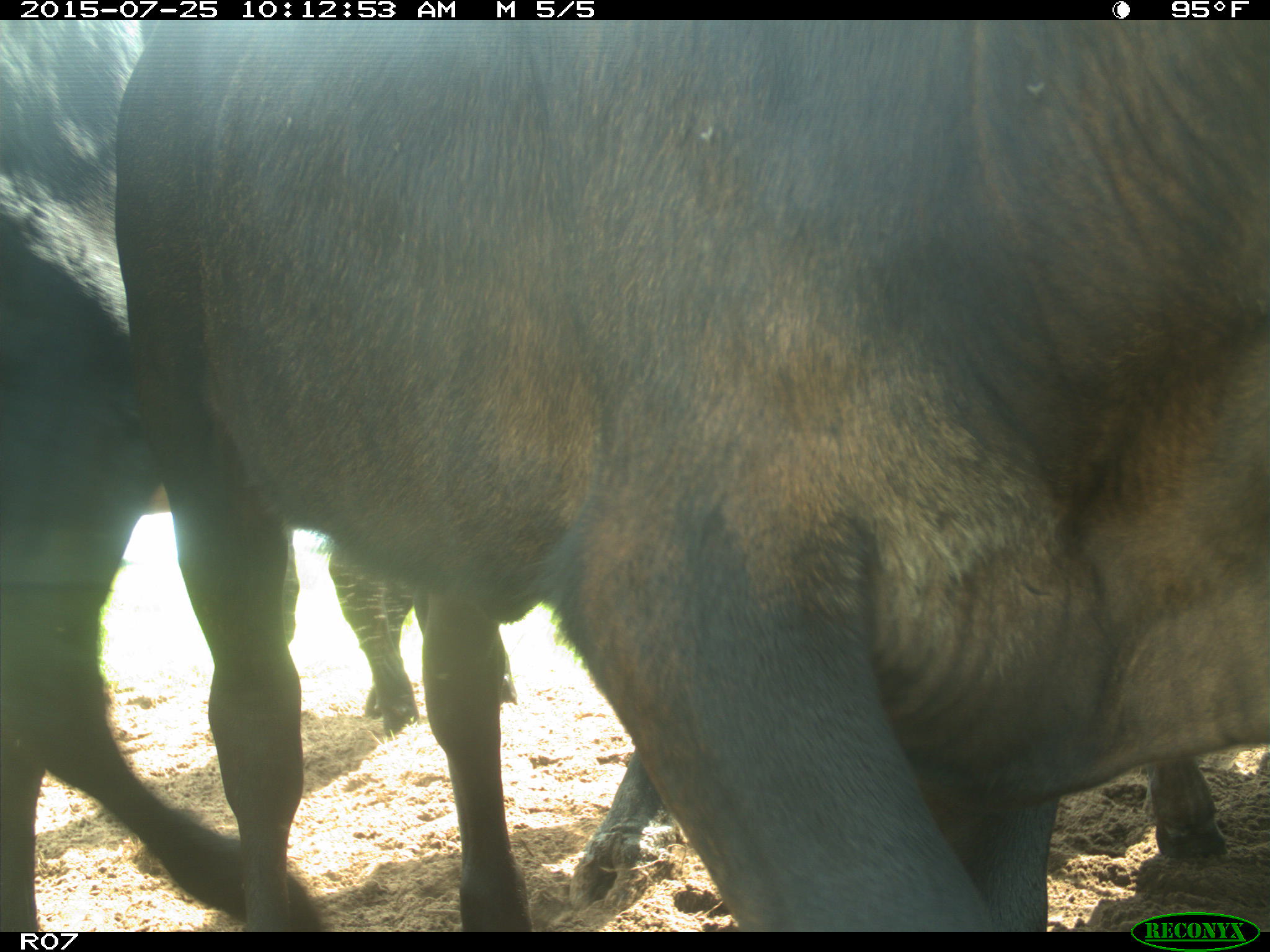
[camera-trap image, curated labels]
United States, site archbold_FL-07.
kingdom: Animalia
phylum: Chordata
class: Mammalia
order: Artiodactyla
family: Bovidae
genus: Bos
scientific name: Bos taurus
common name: domestic cow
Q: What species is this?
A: Bos taurus (domestic cow).